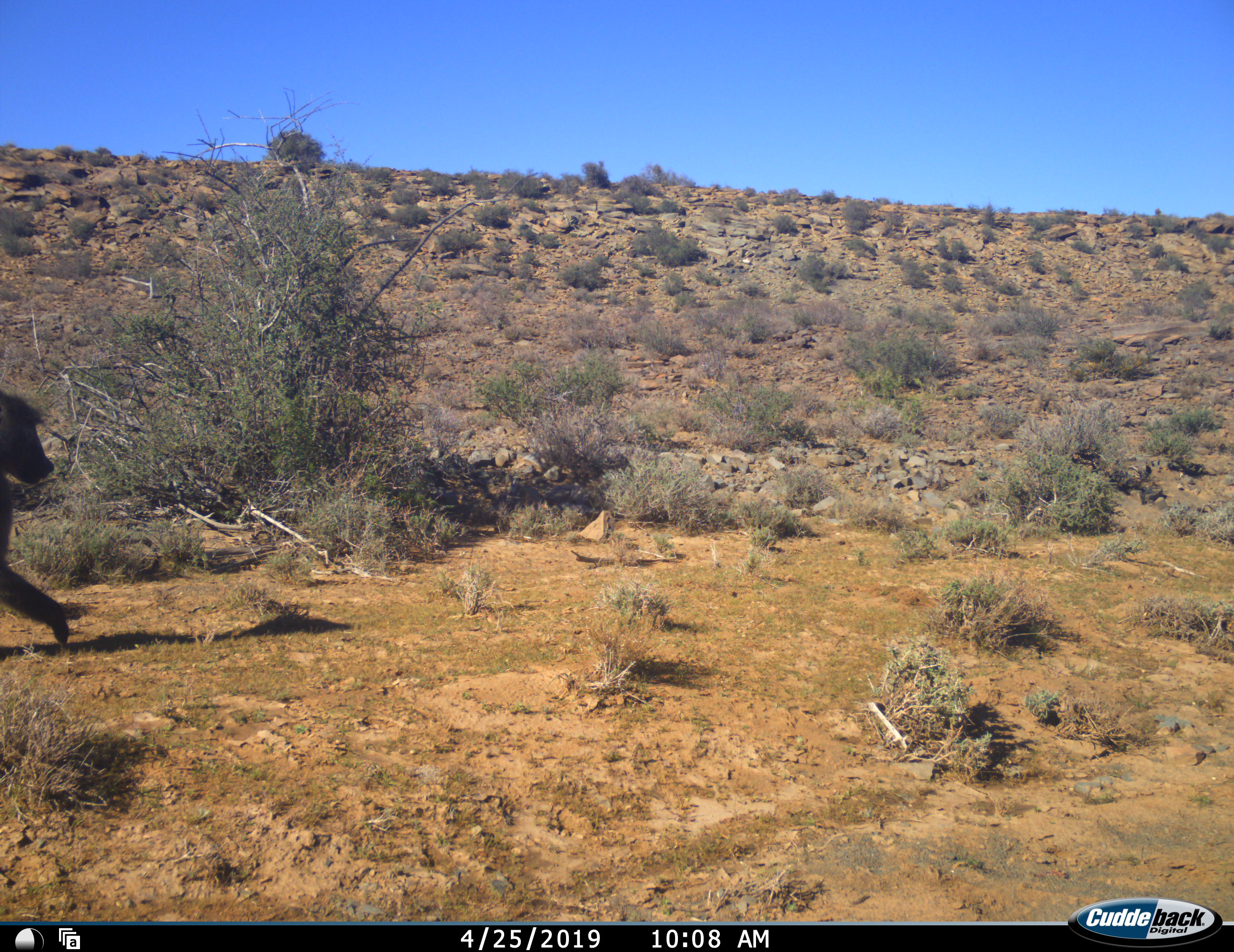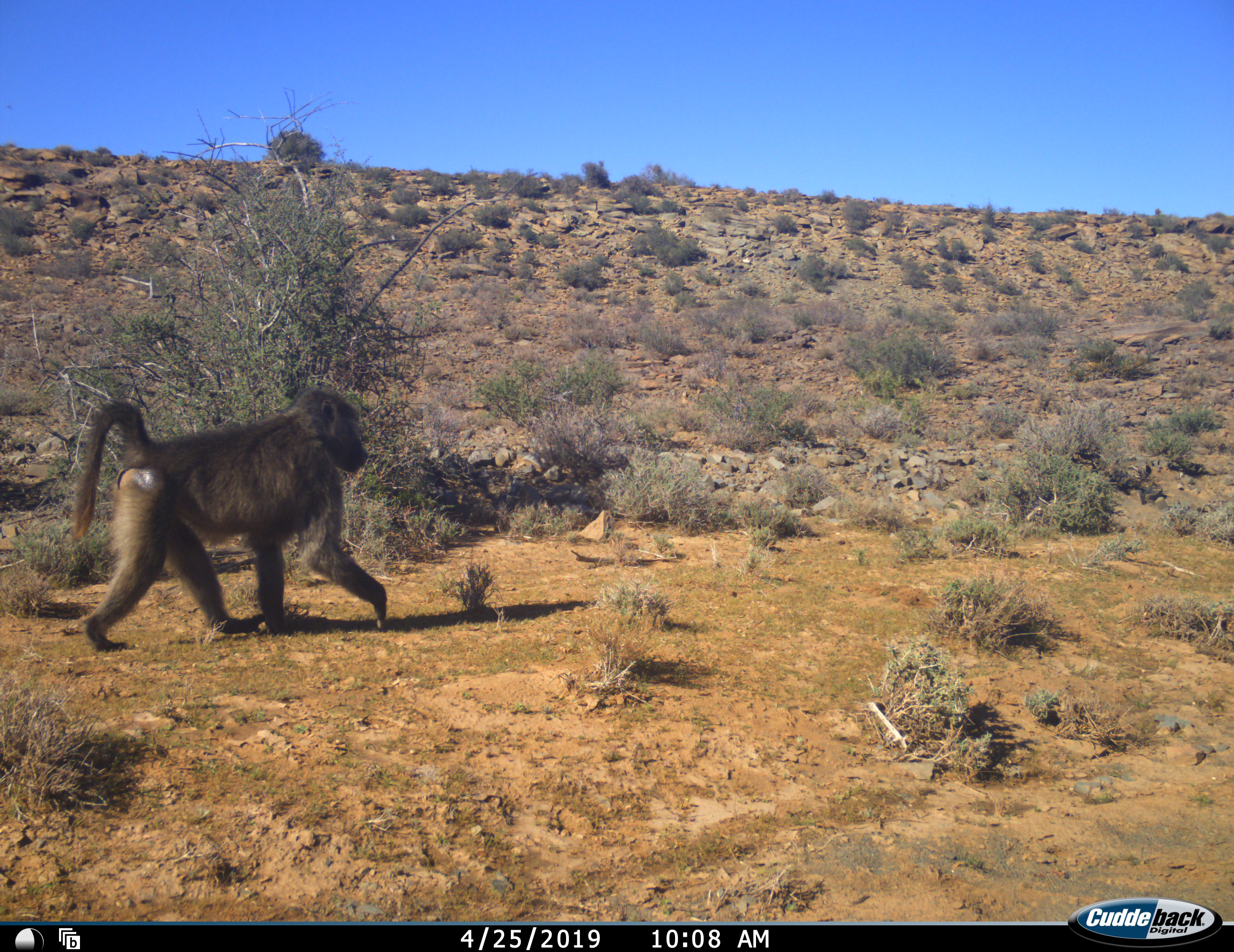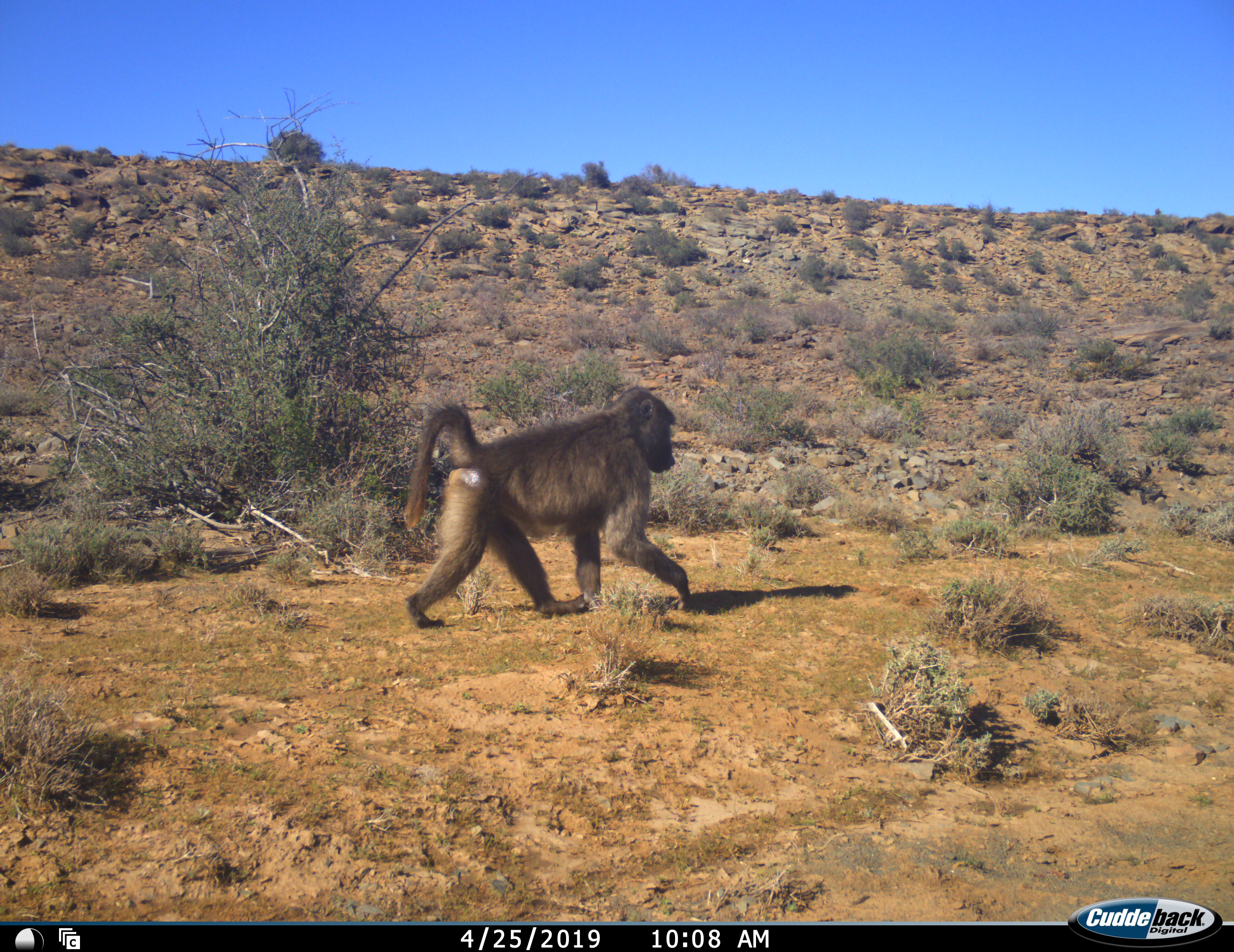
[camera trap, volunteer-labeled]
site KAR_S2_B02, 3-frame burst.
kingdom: Animalia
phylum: Chordata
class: Mammalia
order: Primates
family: Cercopithecidae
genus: Papio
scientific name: Papio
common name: baboon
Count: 1.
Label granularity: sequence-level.